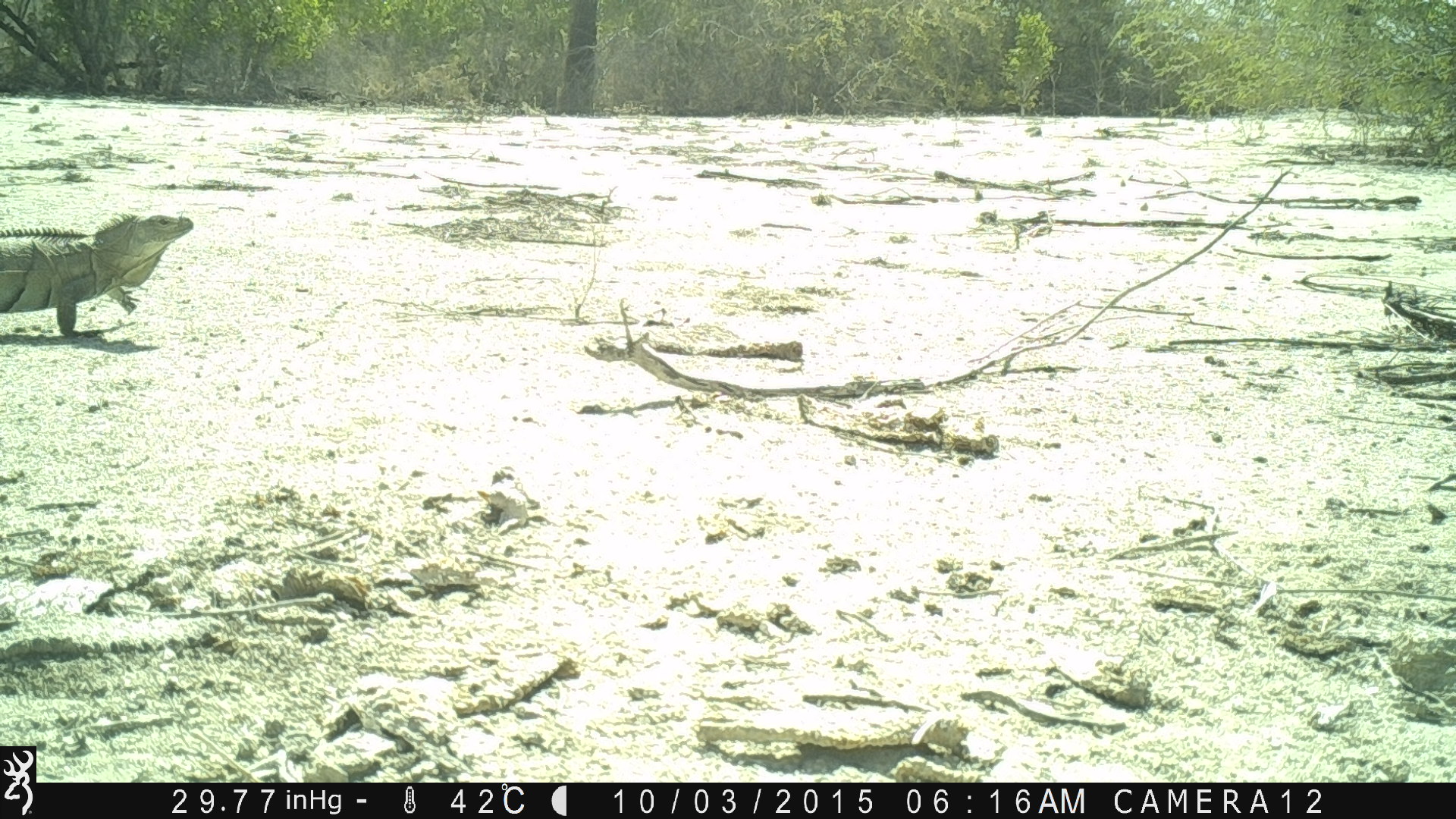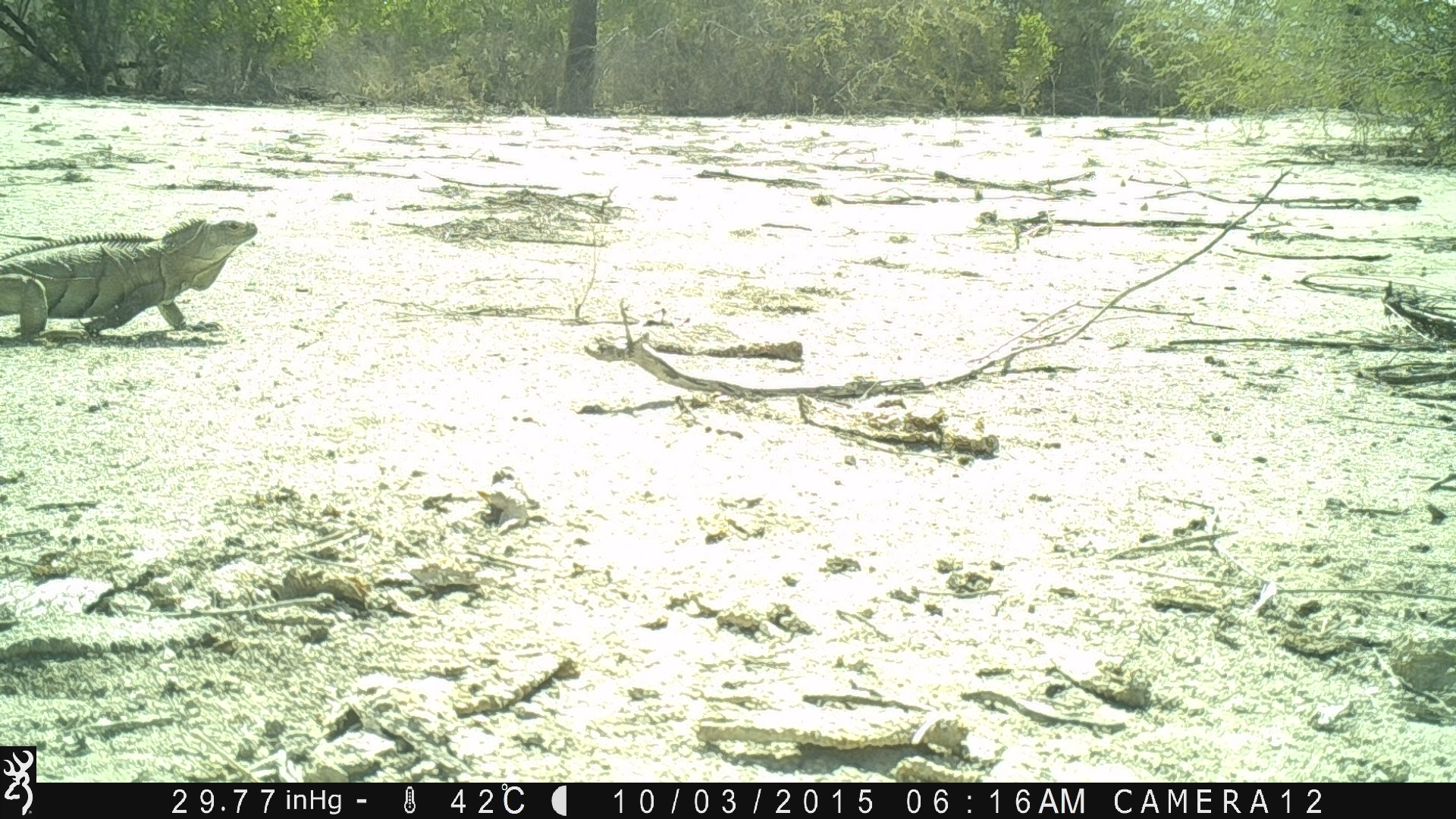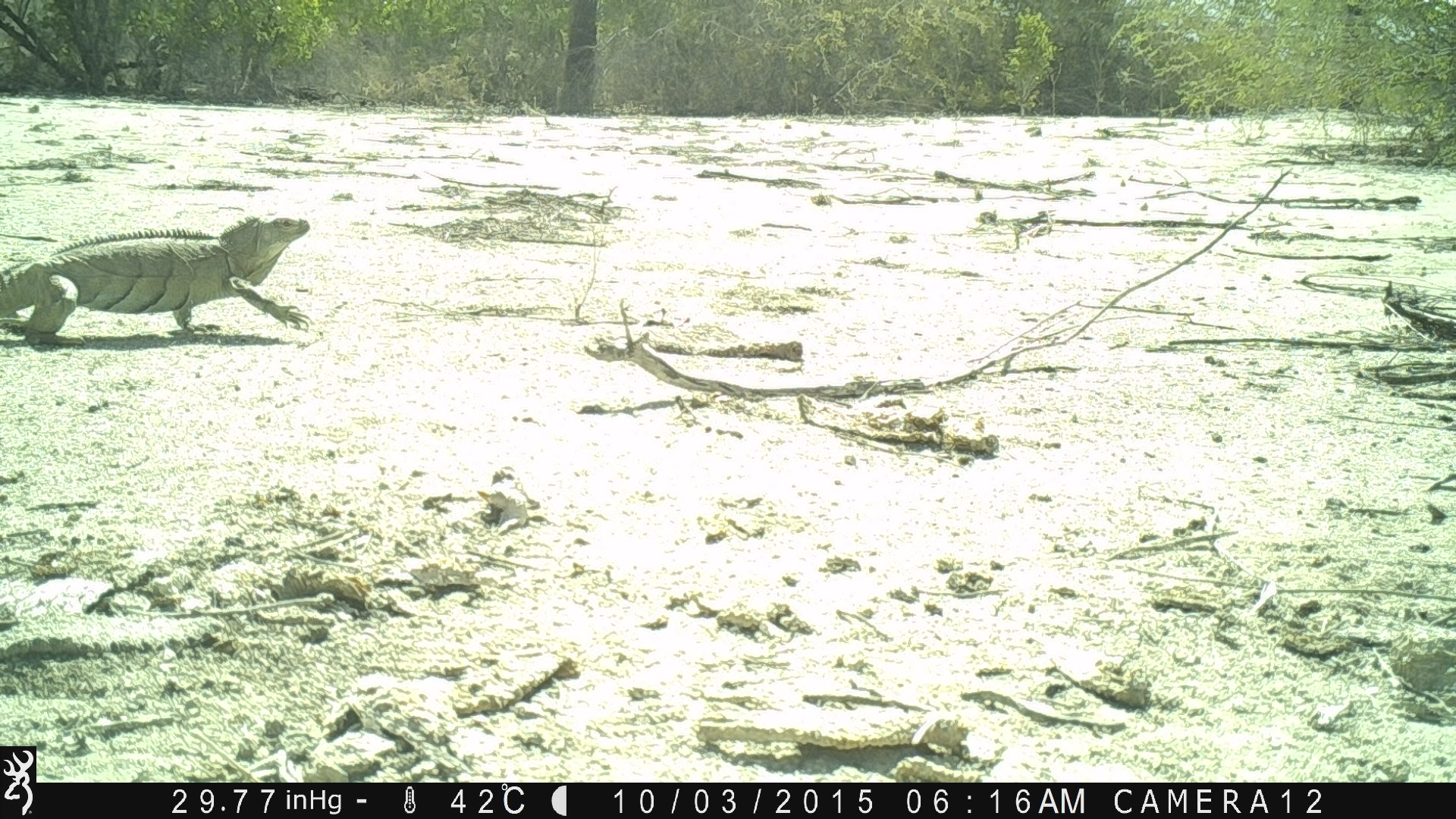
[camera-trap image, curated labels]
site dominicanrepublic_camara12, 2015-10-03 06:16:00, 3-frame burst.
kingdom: Animalia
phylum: Chordata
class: Reptilia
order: Squamata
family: Iguanidae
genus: Iguana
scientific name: Iguana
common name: typical iguanas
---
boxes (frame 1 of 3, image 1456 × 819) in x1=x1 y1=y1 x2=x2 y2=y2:
iguana: x1=0 y1=210 x2=199 y2=345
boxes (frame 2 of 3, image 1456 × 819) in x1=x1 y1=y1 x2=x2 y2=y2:
iguana: x1=0 y1=210 x2=259 y2=352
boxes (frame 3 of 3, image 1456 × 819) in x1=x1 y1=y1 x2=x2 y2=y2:
iguana: x1=0 y1=212 x2=319 y2=343